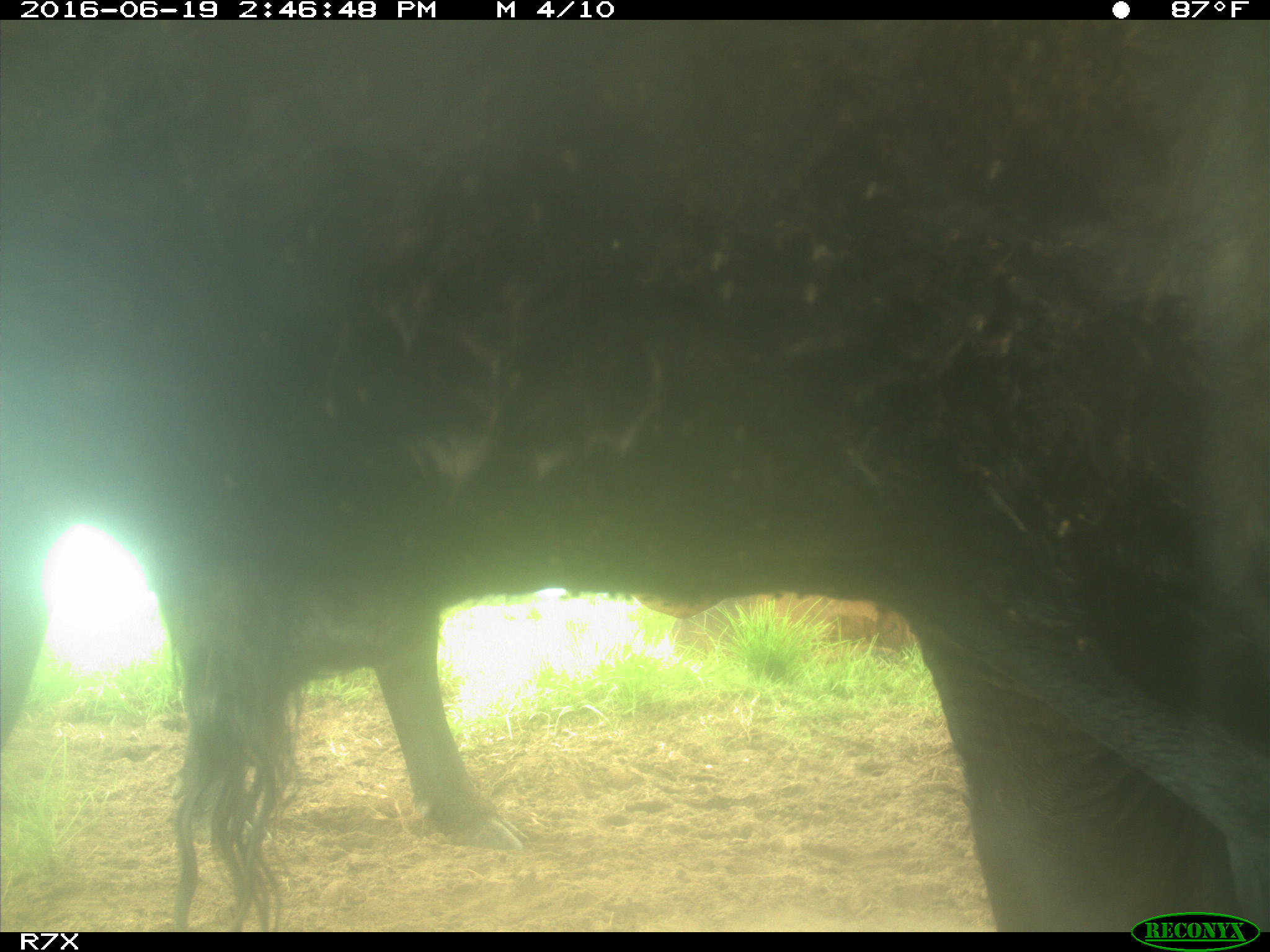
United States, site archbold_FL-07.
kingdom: Animalia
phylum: Chordata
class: Mammalia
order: Artiodactyla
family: Bovidae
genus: Bos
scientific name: Bos taurus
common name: domestic cow